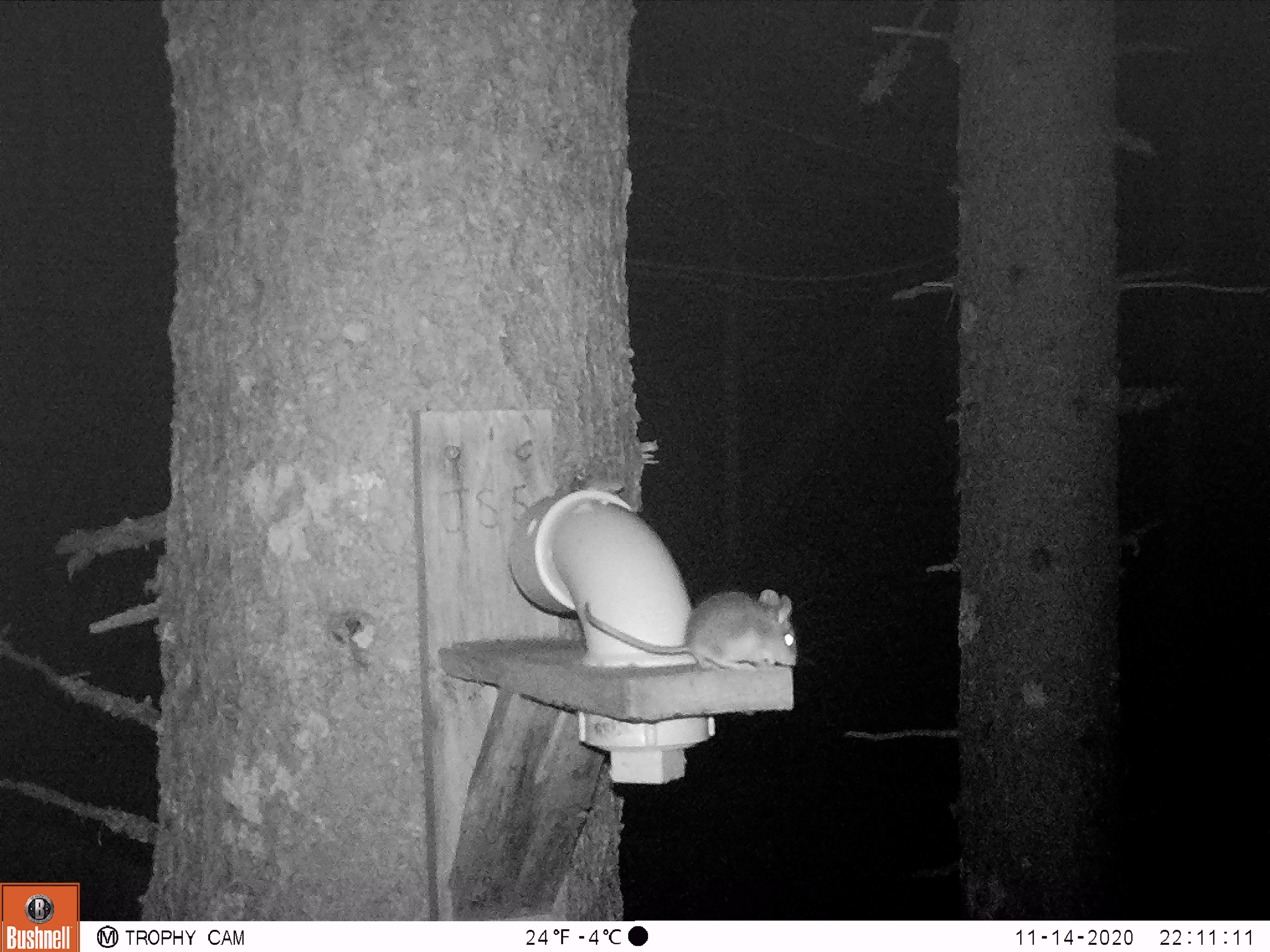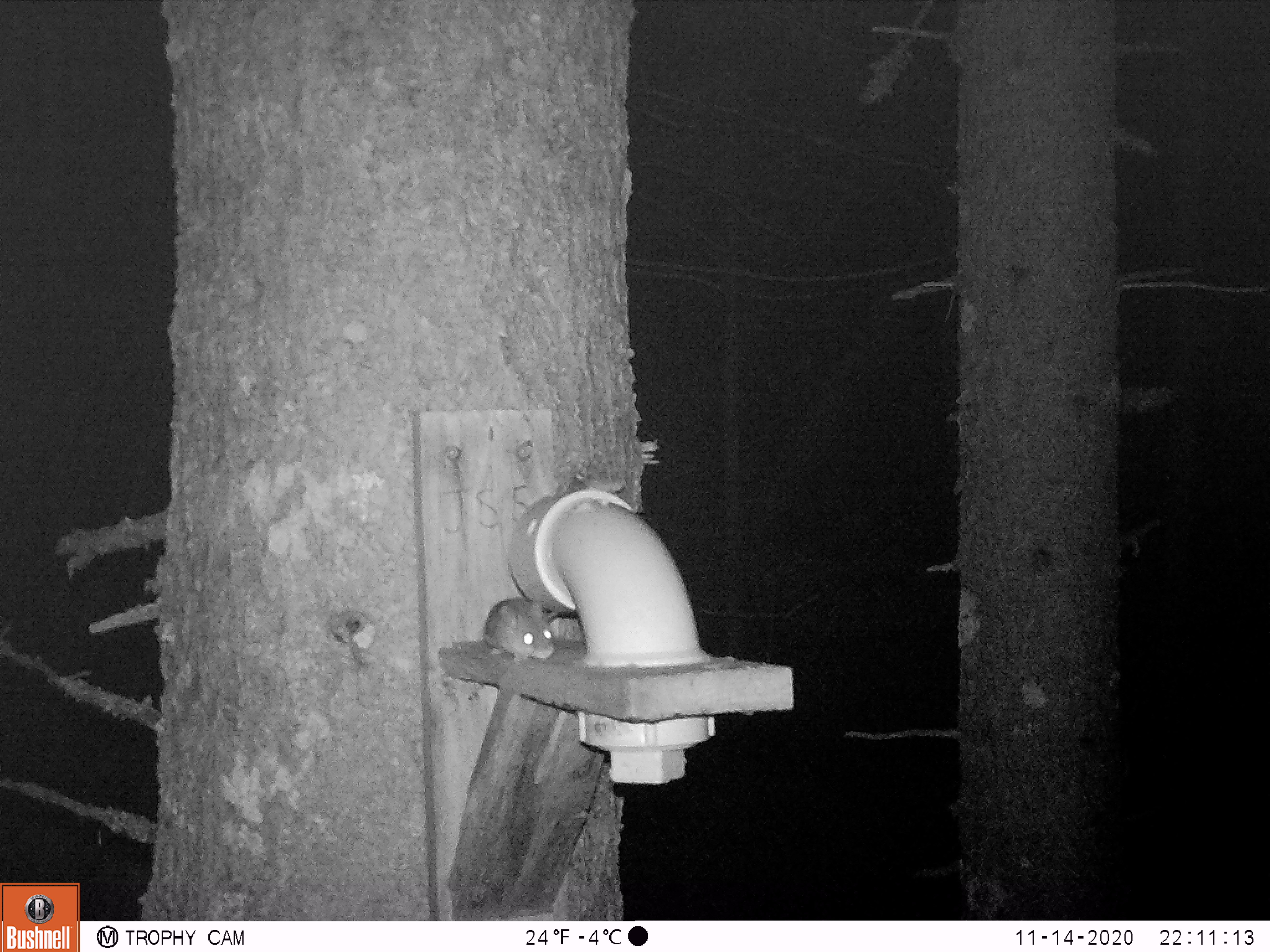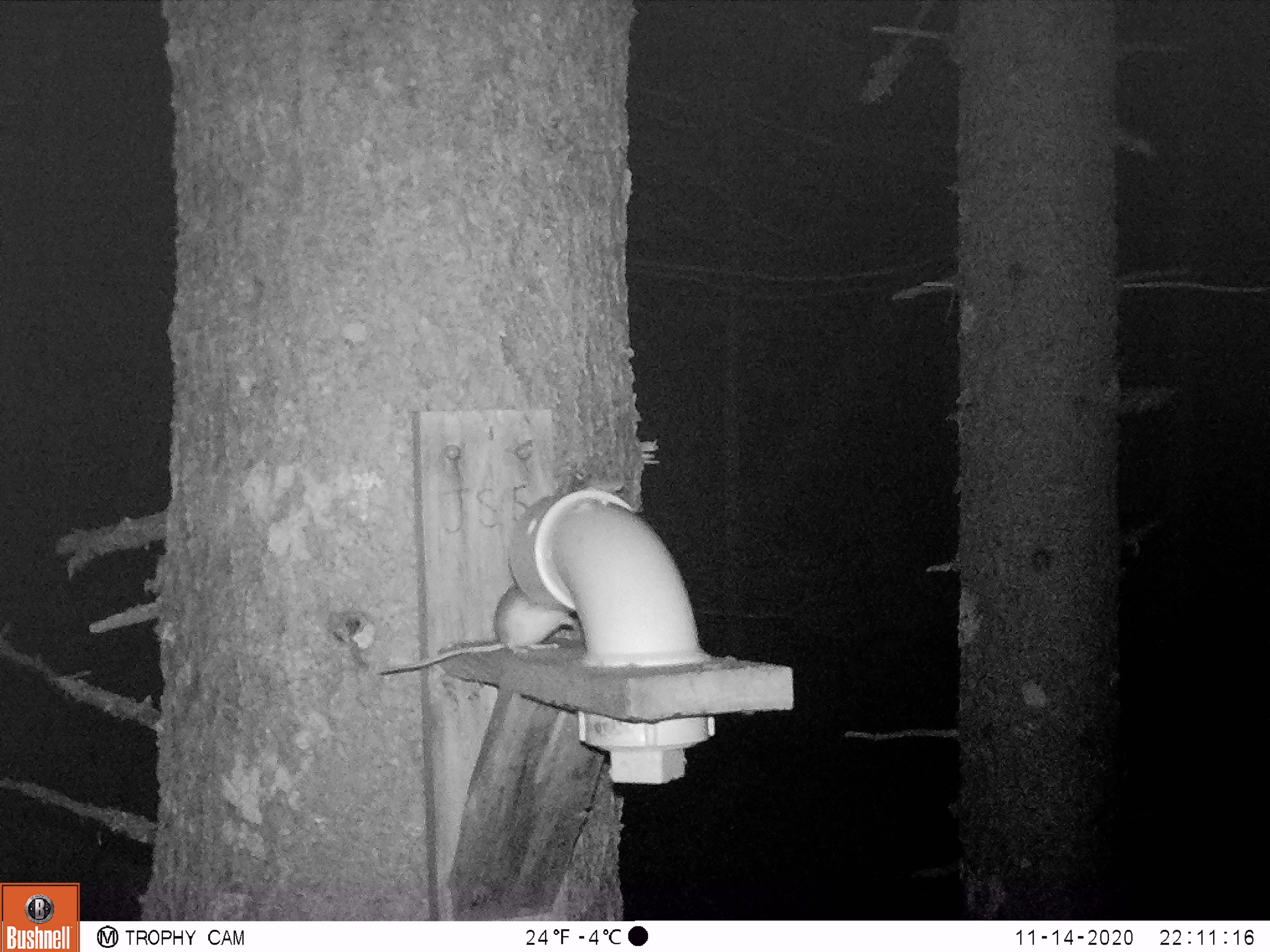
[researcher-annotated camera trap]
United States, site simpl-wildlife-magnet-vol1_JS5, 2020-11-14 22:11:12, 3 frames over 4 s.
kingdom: Animalia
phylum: Chordata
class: Mammalia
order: Rodentia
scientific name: Rodentia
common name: mouse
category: mouse sp.